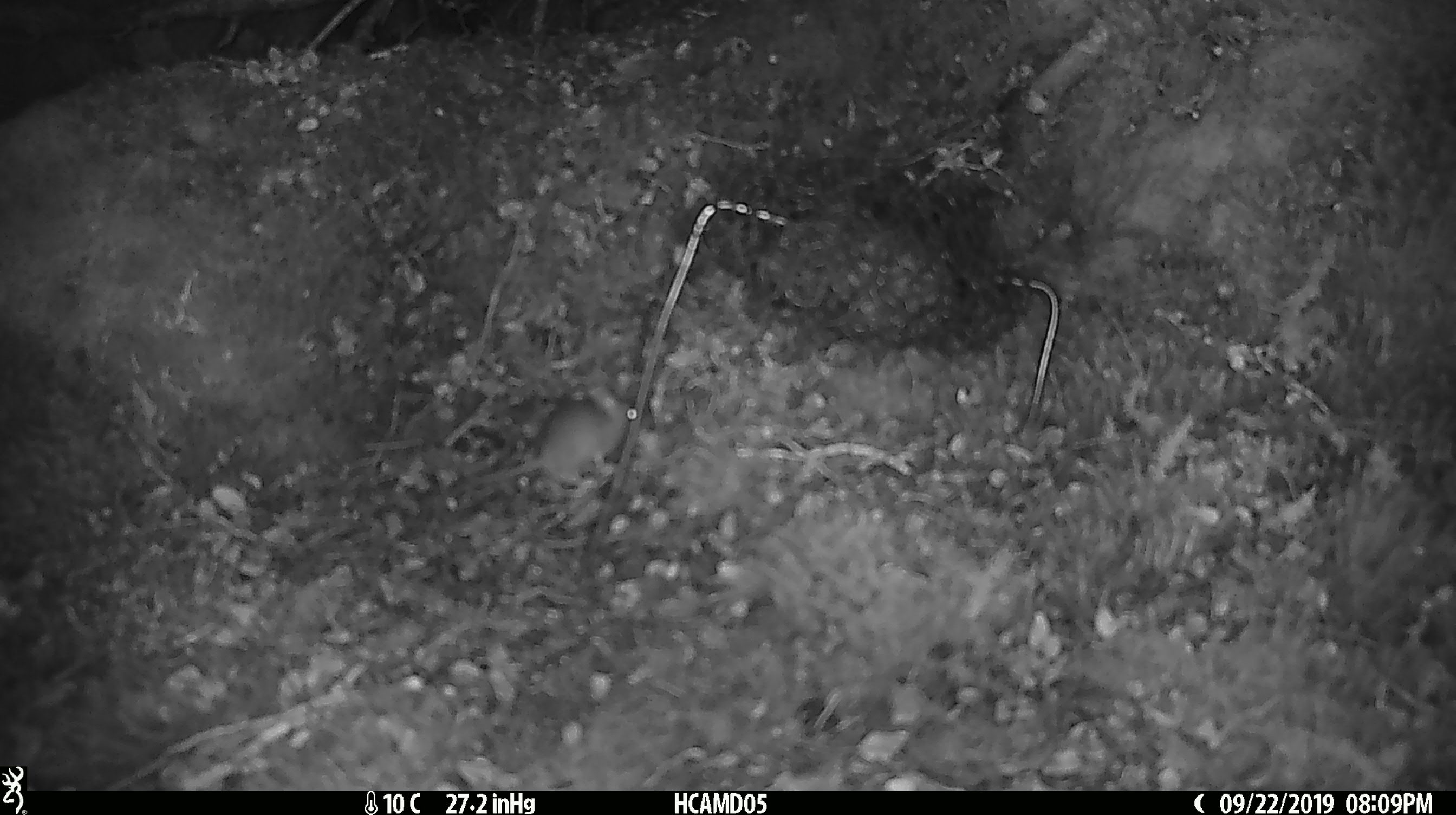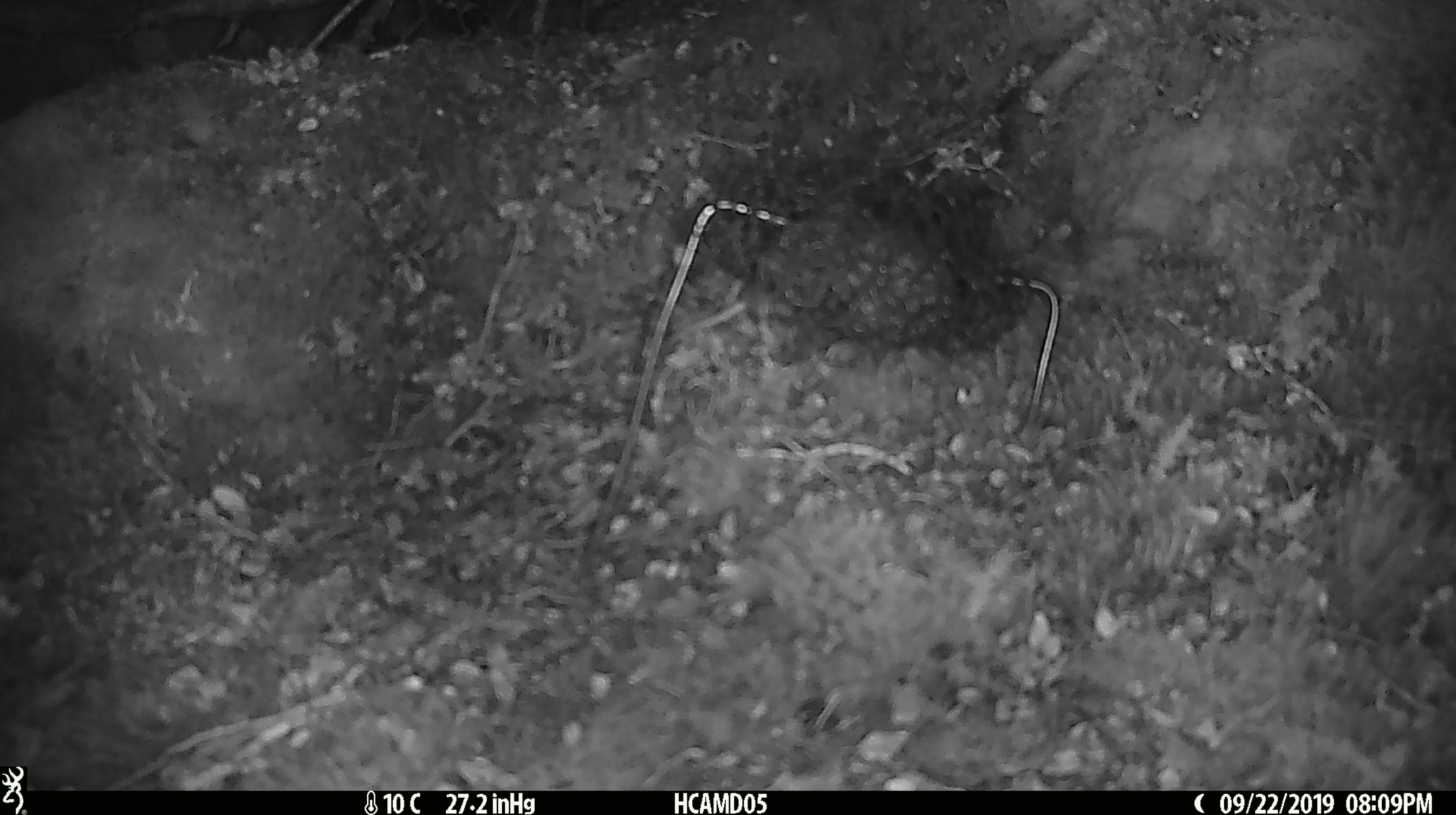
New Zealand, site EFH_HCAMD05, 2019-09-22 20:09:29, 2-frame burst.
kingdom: Animalia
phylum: Chordata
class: Mammalia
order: Rodentia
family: Muridae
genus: Mus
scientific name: Mus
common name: mouse